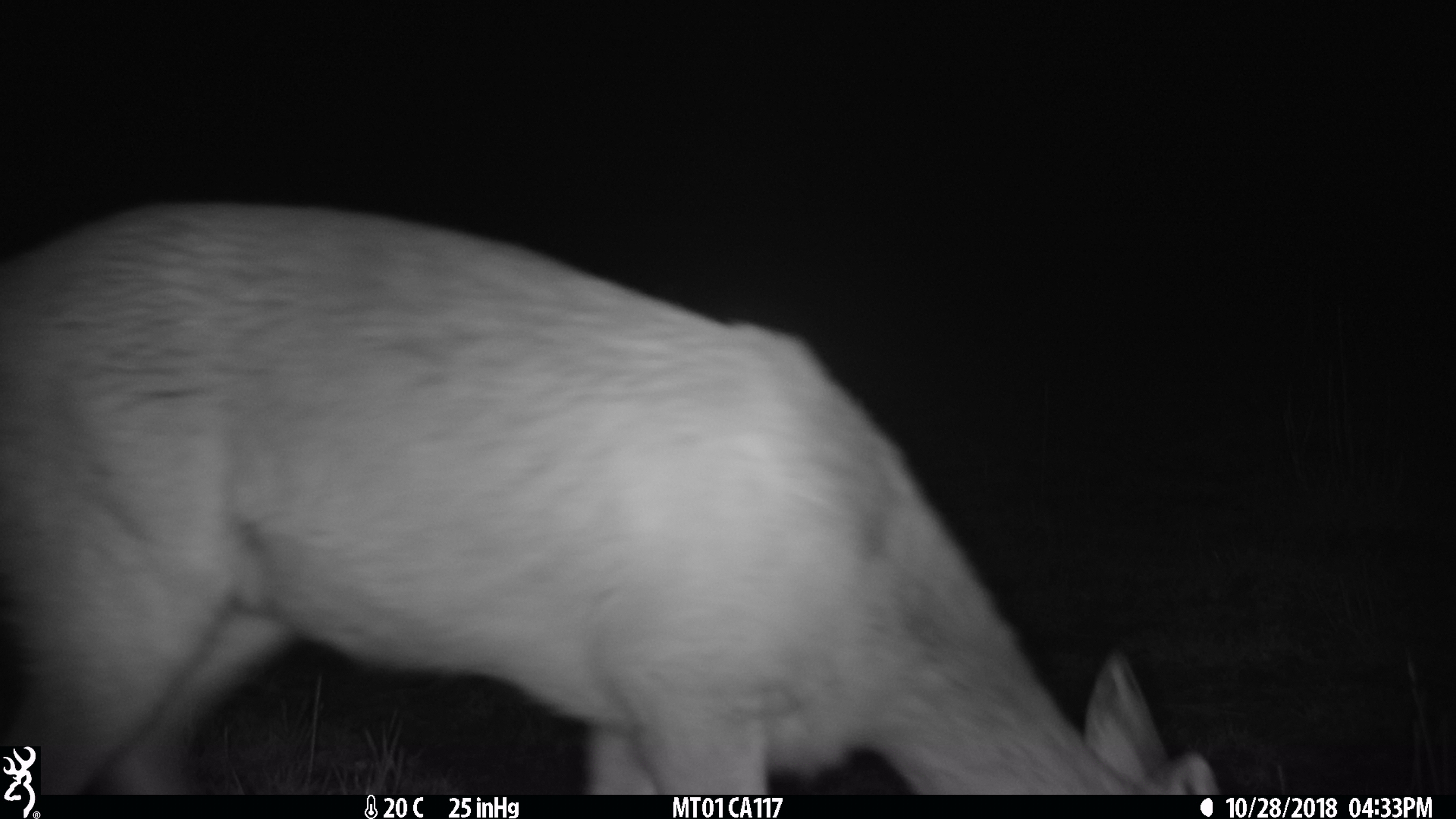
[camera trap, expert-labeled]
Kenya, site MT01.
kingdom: Animalia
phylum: Chordata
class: Mammalia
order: Artiodactyla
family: Bovidae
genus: Ourebia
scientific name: Ourebia ourebi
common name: oribi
Oribi (Ourebia ourebi).